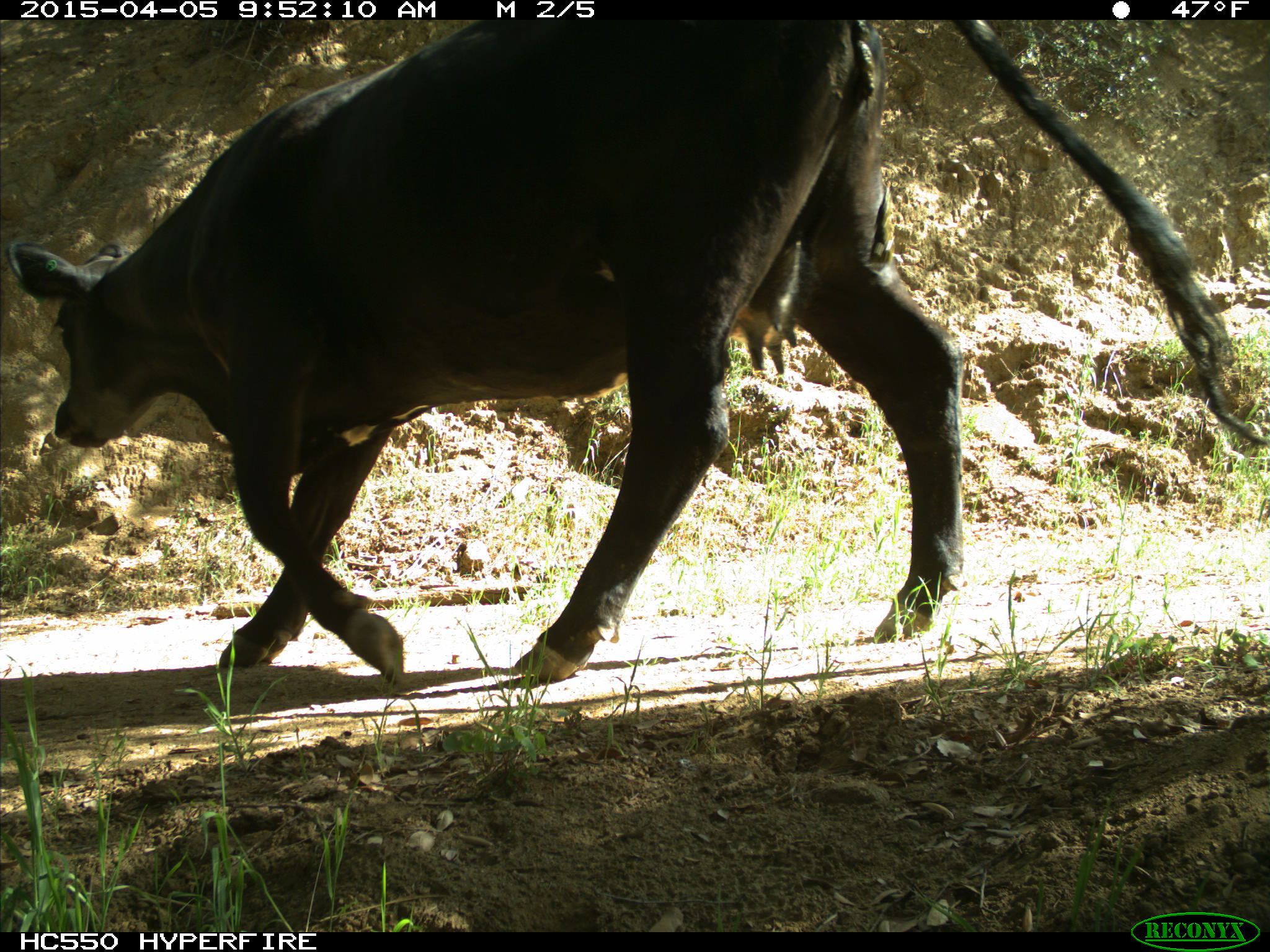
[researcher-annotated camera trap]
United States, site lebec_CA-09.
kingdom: Animalia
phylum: Chordata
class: Mammalia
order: Artiodactyla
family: Bovidae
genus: Bos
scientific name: Bos taurus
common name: domestic cow